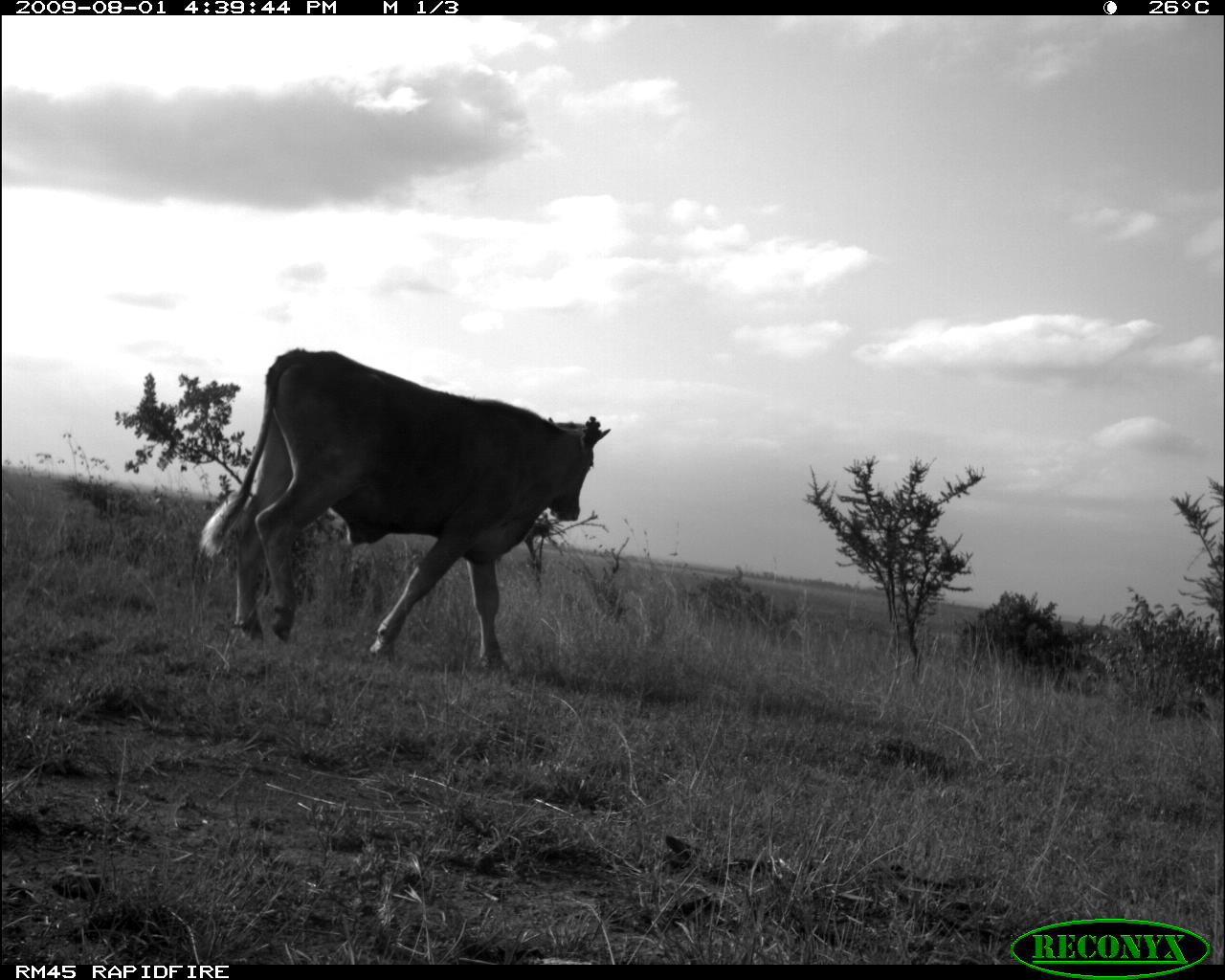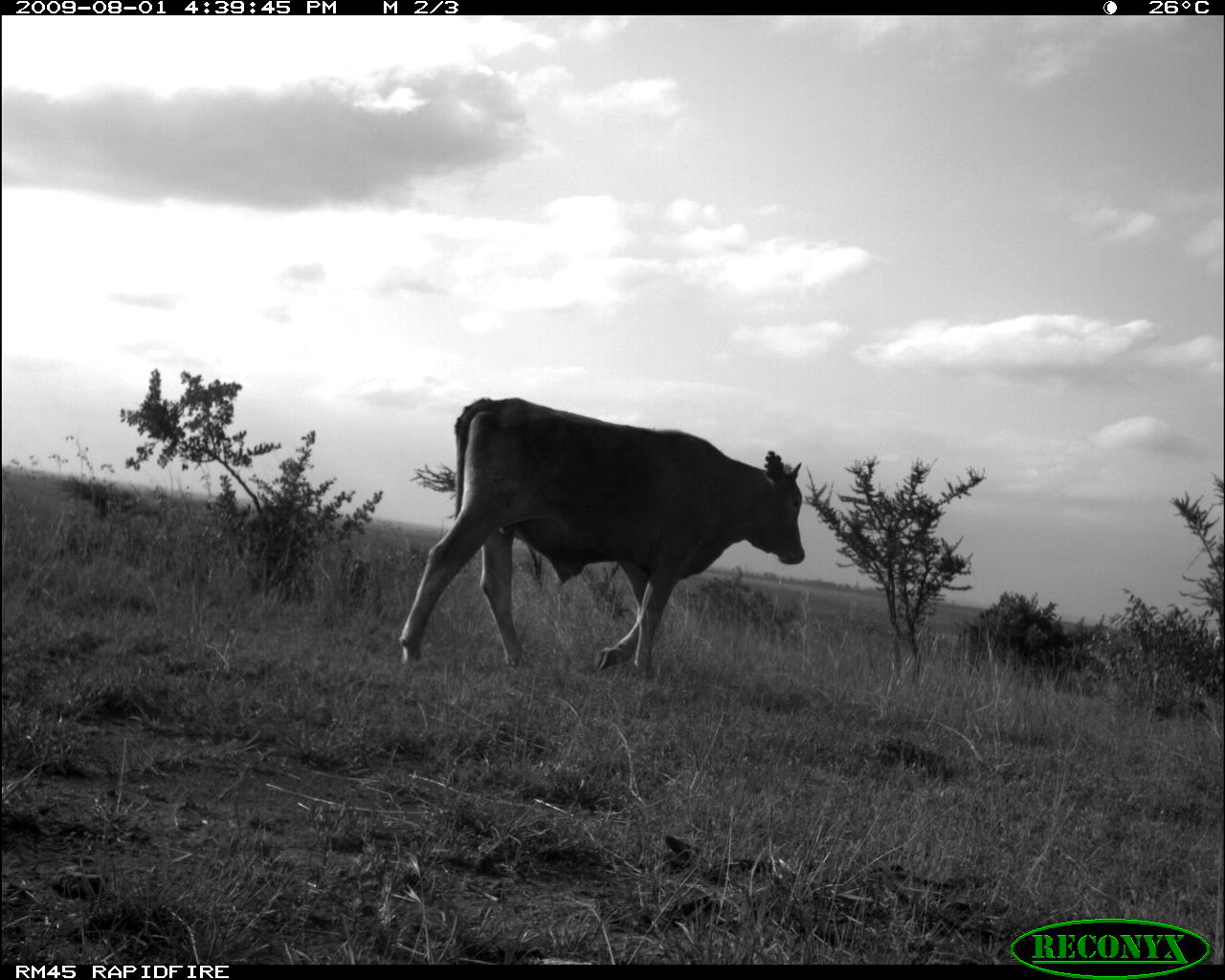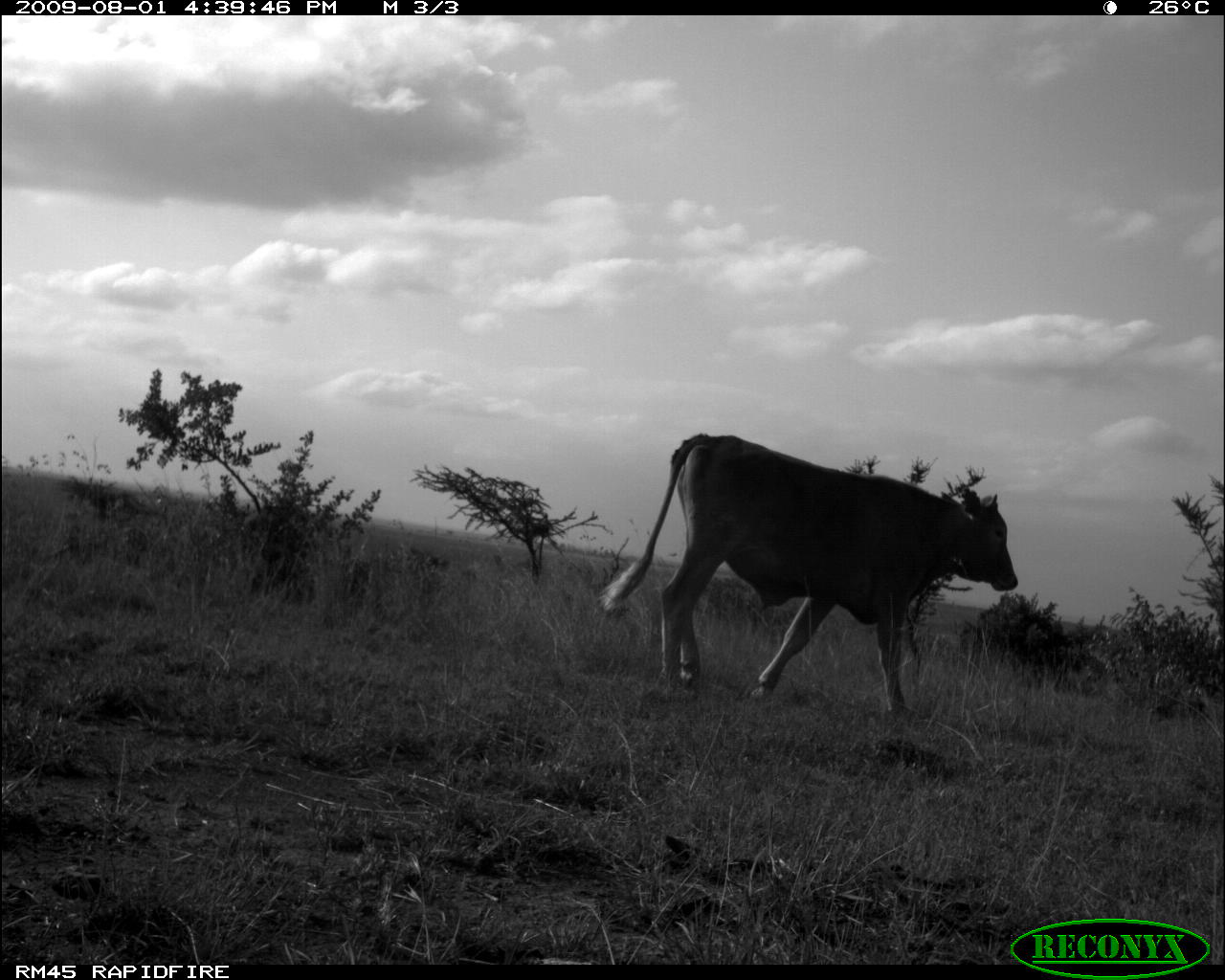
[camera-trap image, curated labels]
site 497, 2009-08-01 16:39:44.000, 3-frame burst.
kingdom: Animalia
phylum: Chordata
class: Mammalia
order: Artiodactyla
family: Bovidae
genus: Tragelaphus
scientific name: Tragelaphus oryx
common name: eland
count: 1